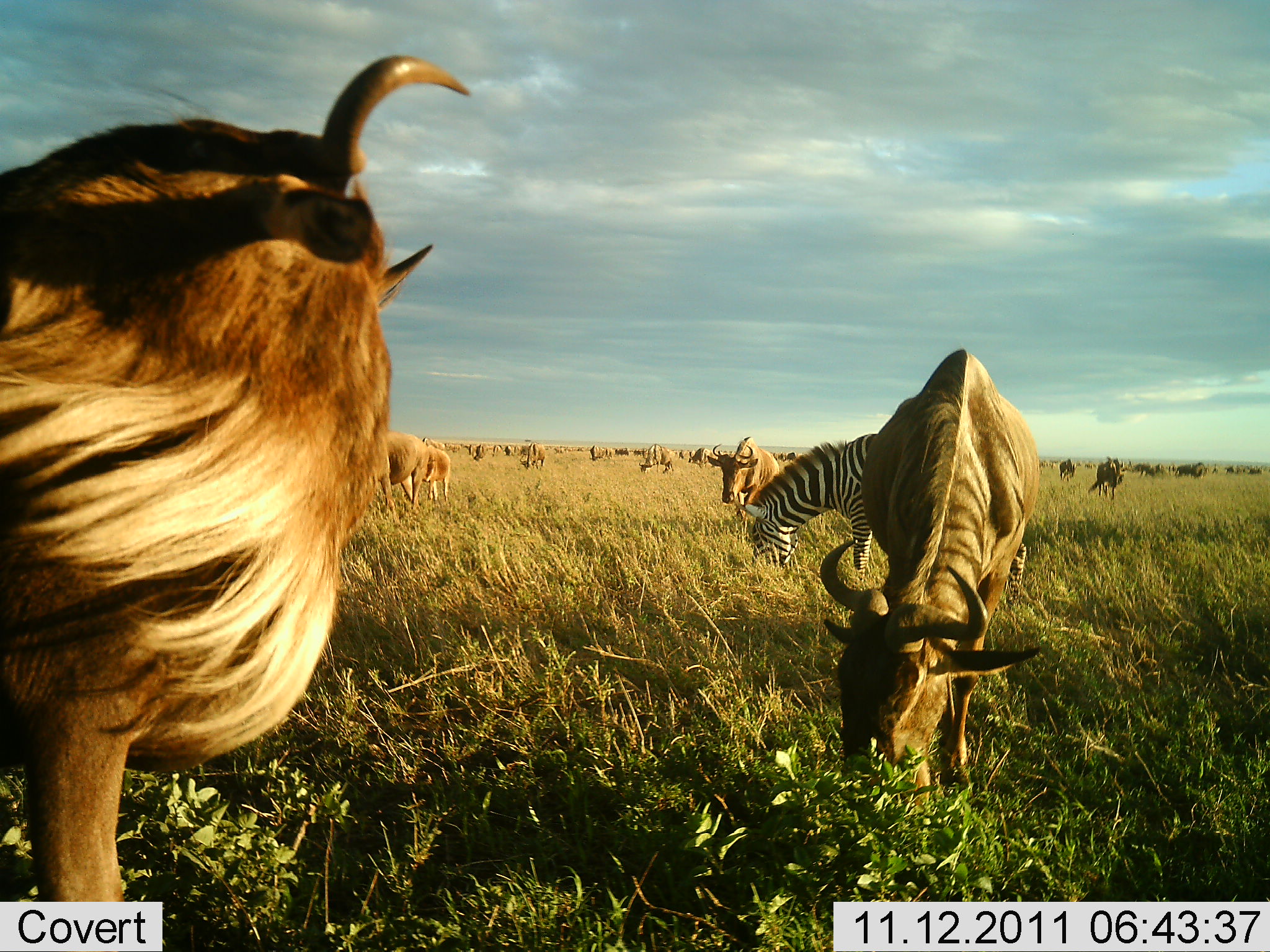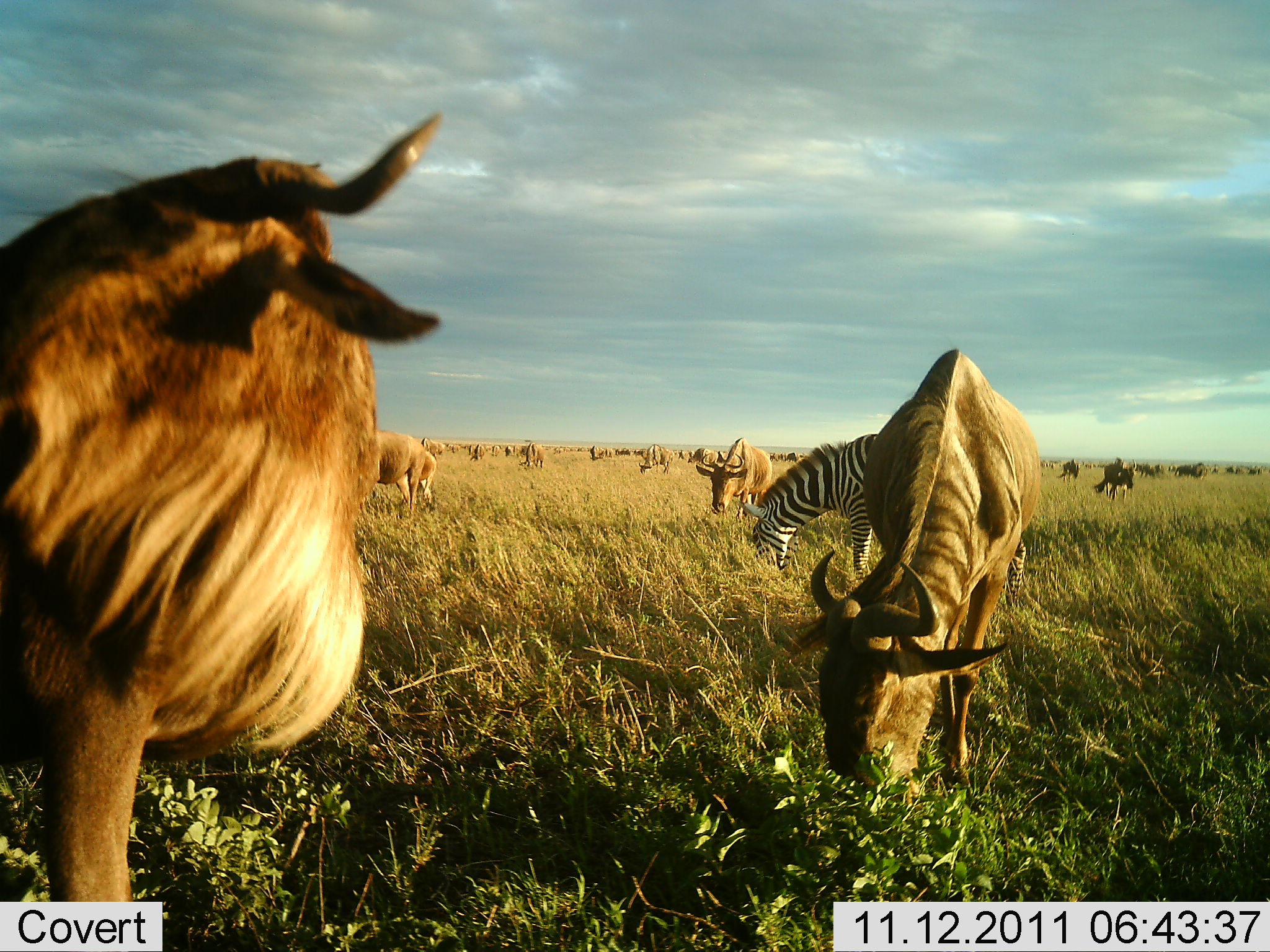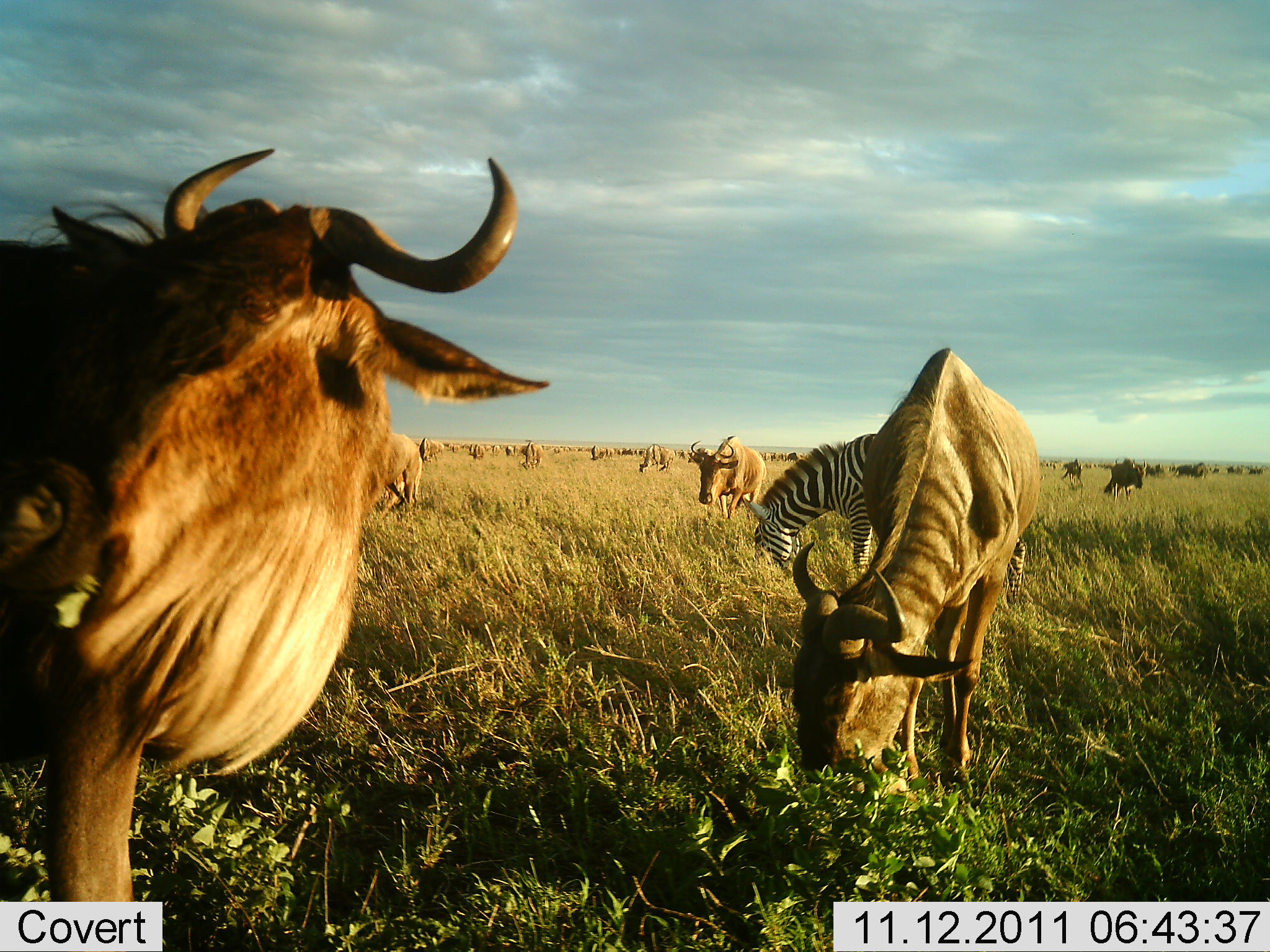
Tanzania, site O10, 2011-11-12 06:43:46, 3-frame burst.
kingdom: Animalia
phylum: Chordata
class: Mammalia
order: Artiodactyla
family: Bovidae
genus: Connochaetes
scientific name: Connochaetes taurinus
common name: blue wildebeest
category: wildebeest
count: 11-50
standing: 67%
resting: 0%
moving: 20%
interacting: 0%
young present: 0%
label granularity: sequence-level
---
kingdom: Animalia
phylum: Chordata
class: Mammalia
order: Perissodactyla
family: Equidae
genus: Equus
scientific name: Equus quagga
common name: plains zebra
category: zebra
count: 1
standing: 6%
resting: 0%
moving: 0%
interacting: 0%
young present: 0%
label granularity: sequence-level